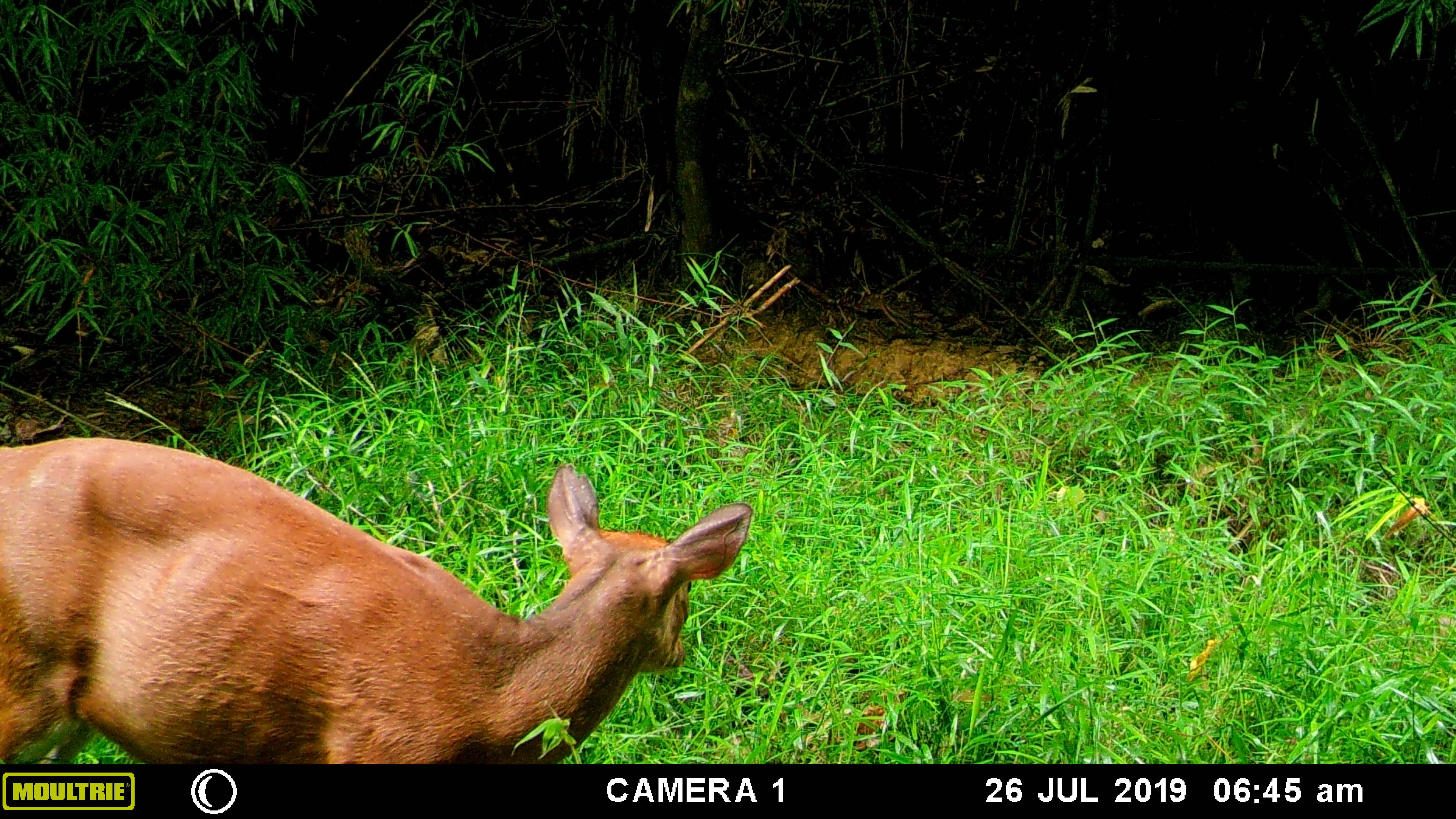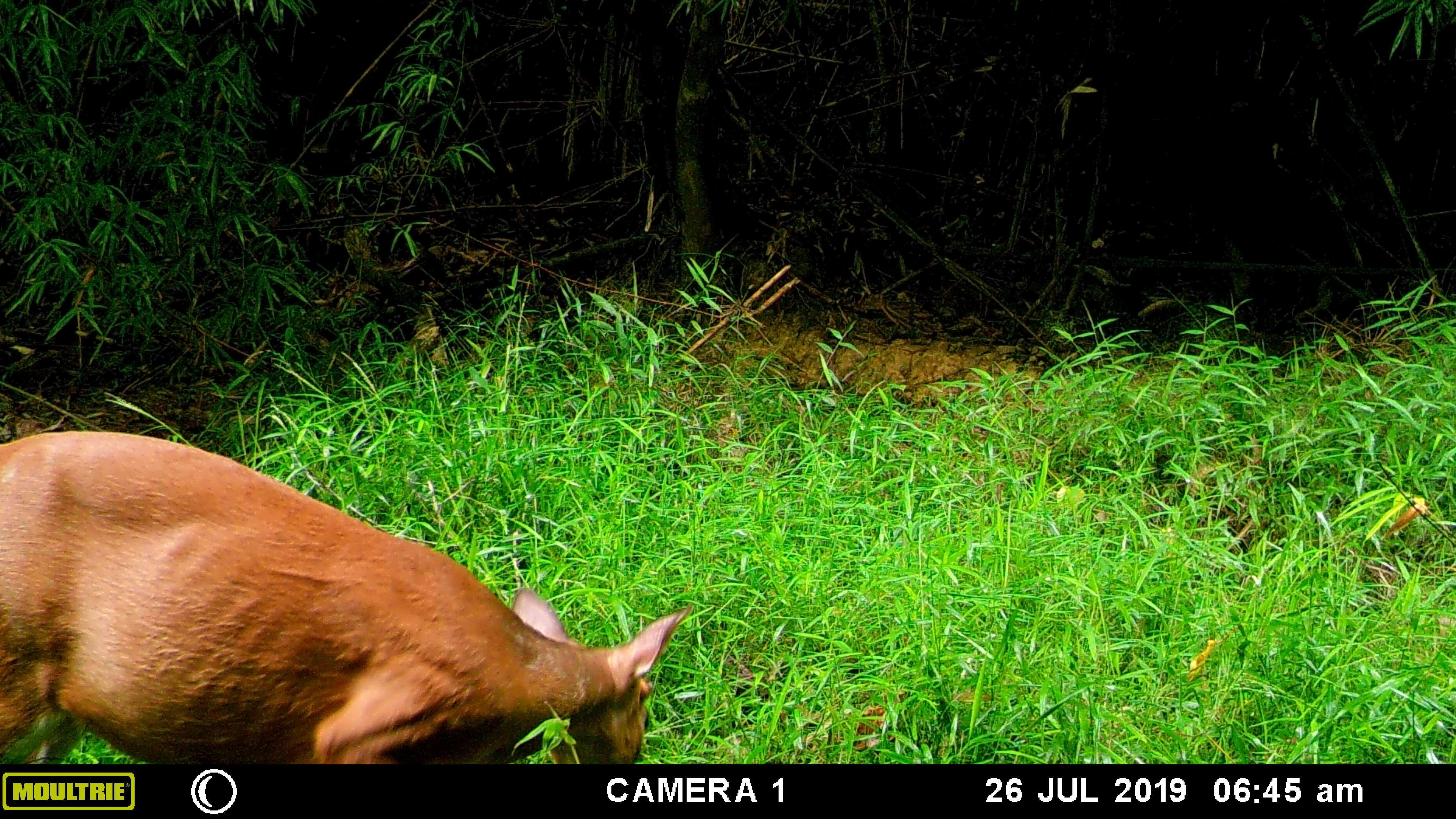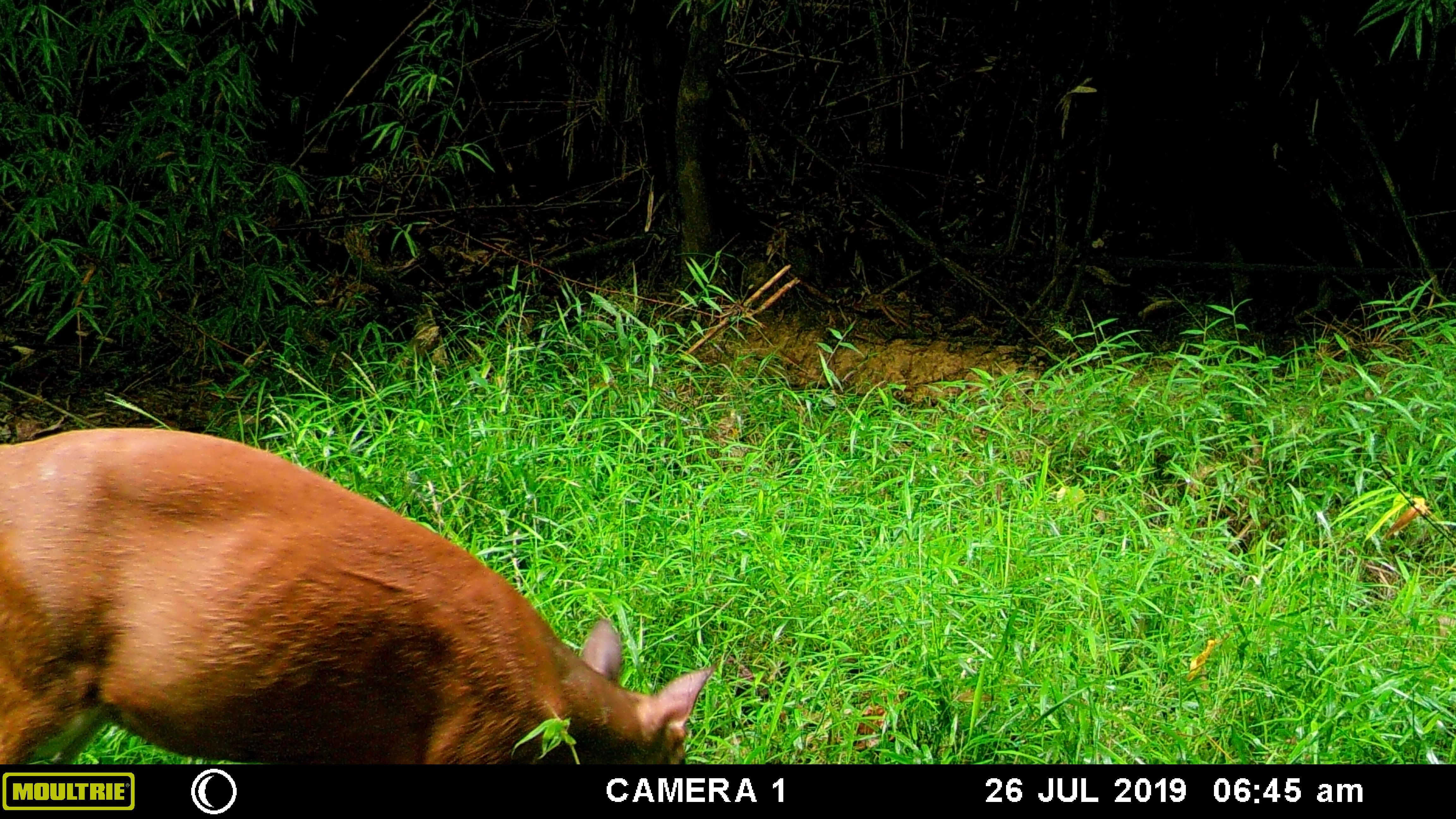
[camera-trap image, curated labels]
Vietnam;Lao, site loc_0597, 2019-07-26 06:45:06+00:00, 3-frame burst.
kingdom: Animalia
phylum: Chordata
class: Mammalia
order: Artiodactyla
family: Cervidae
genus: Muntiacus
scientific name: Muntiacus muntjak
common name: red muntjac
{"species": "red muntjac (Muntiacus muntjak)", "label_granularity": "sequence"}